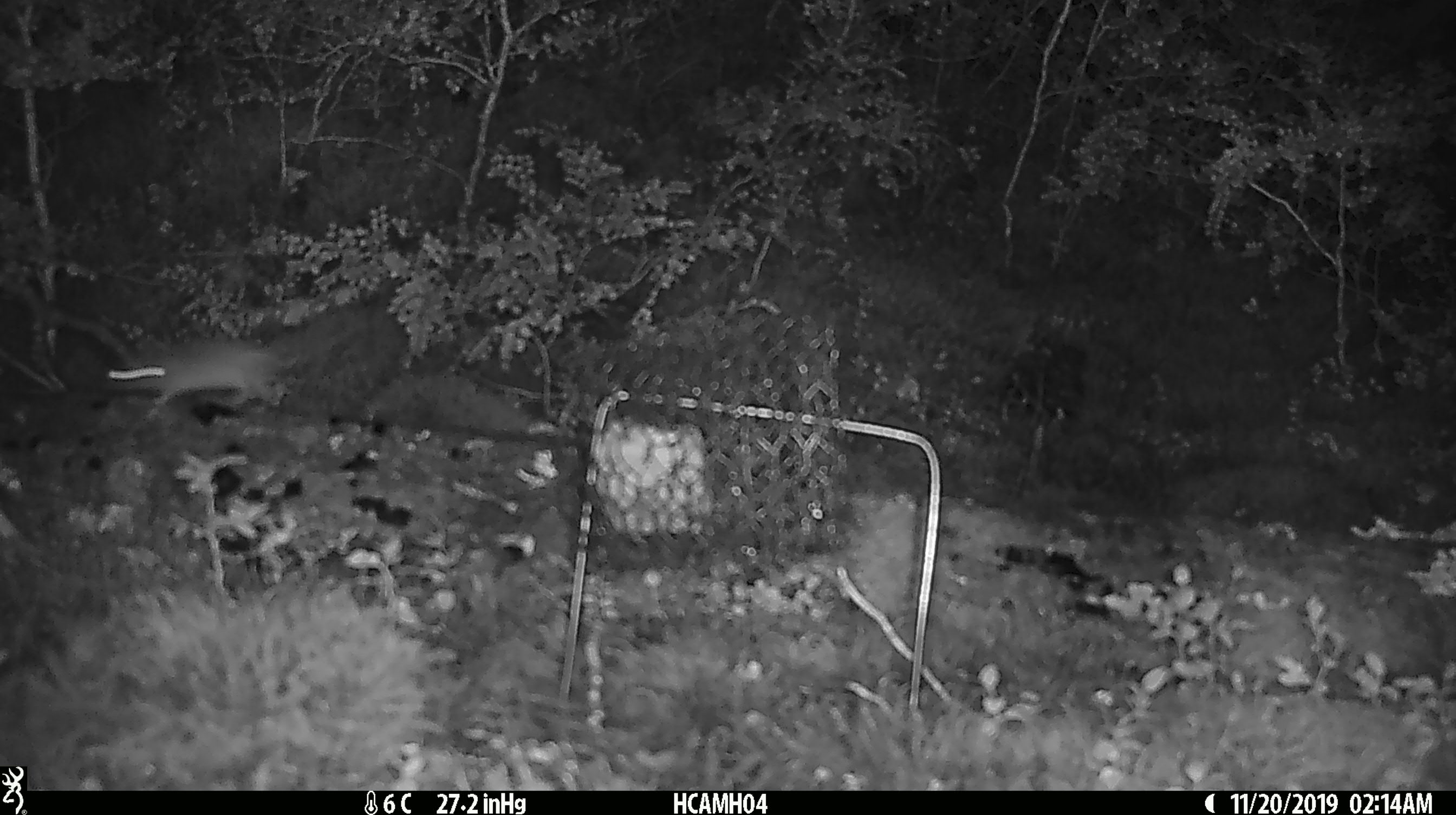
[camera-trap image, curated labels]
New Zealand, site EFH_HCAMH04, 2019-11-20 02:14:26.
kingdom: Animalia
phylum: Chordata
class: Mammalia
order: Rodentia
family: Muridae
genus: Mus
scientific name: Mus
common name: mouse